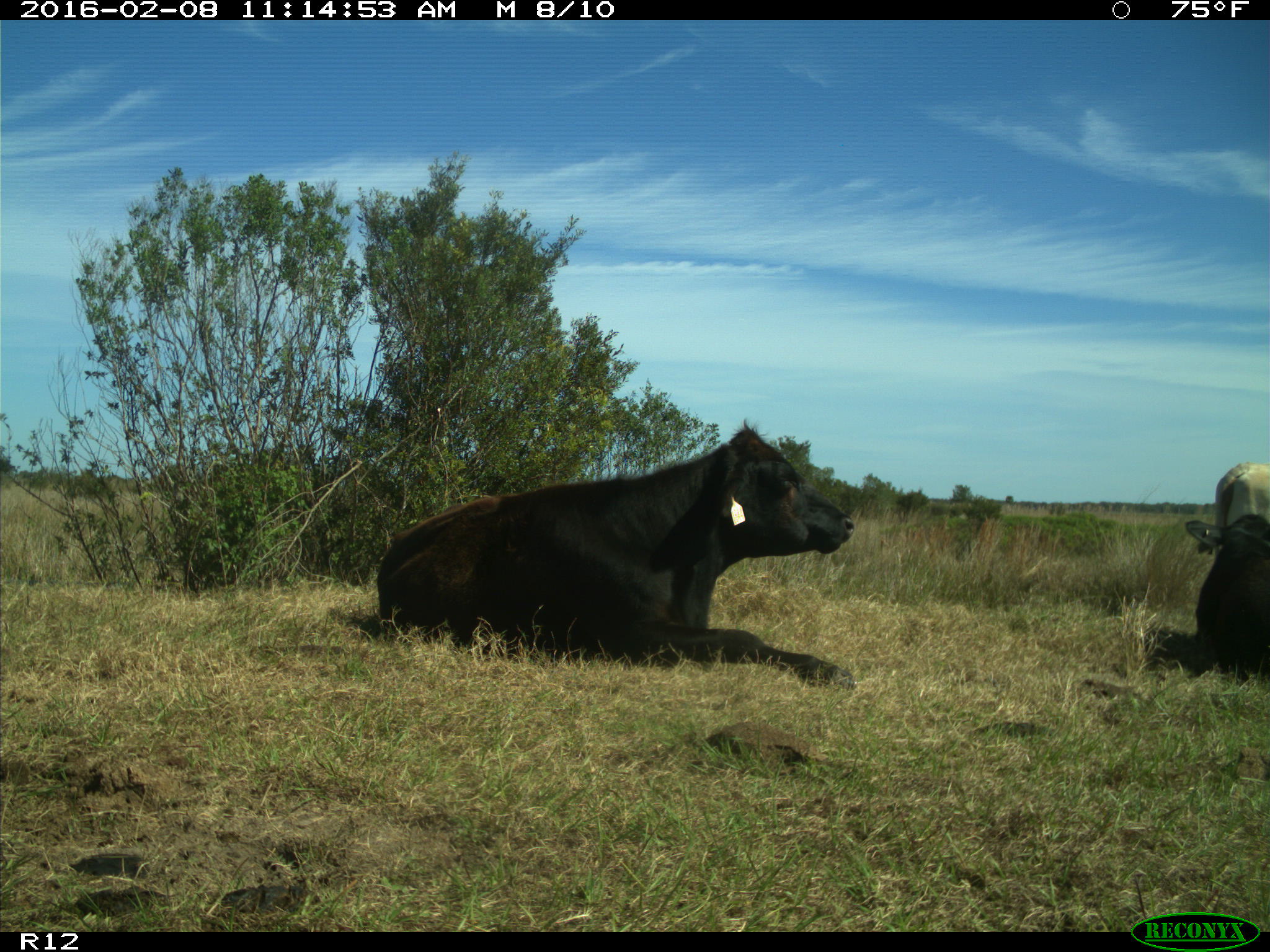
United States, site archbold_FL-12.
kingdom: Animalia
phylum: Chordata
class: Mammalia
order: Artiodactyla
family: Bovidae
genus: Bos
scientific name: Bos taurus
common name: domestic cow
Bos taurus (domestic cow).